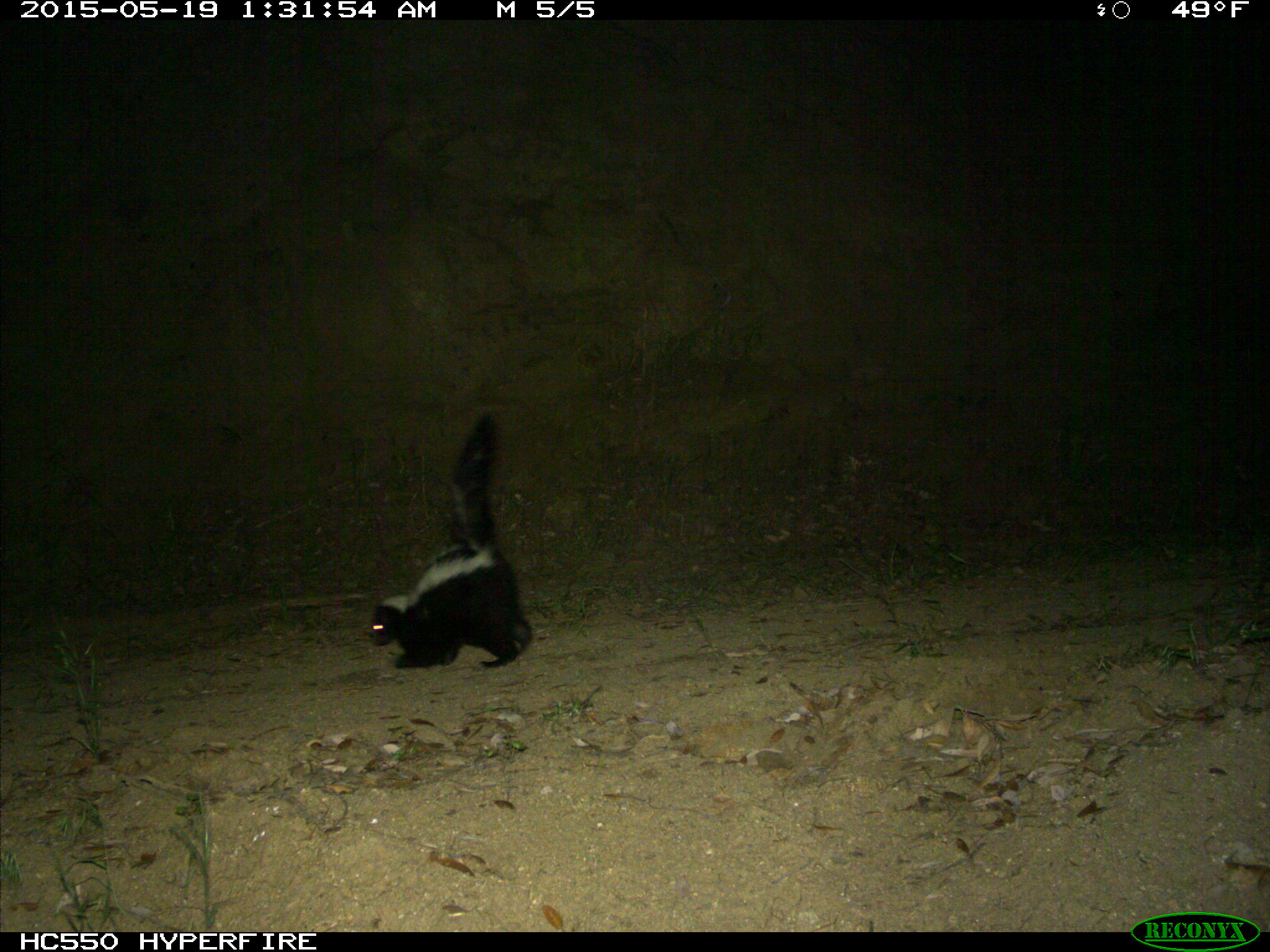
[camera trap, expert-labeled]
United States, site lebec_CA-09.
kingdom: Animalia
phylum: Chordata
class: Mammalia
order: Carnivora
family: Mephitidae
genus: Mephitis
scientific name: Mephitis mephitis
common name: striped skunk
Mephitis mephitis (striped skunk).